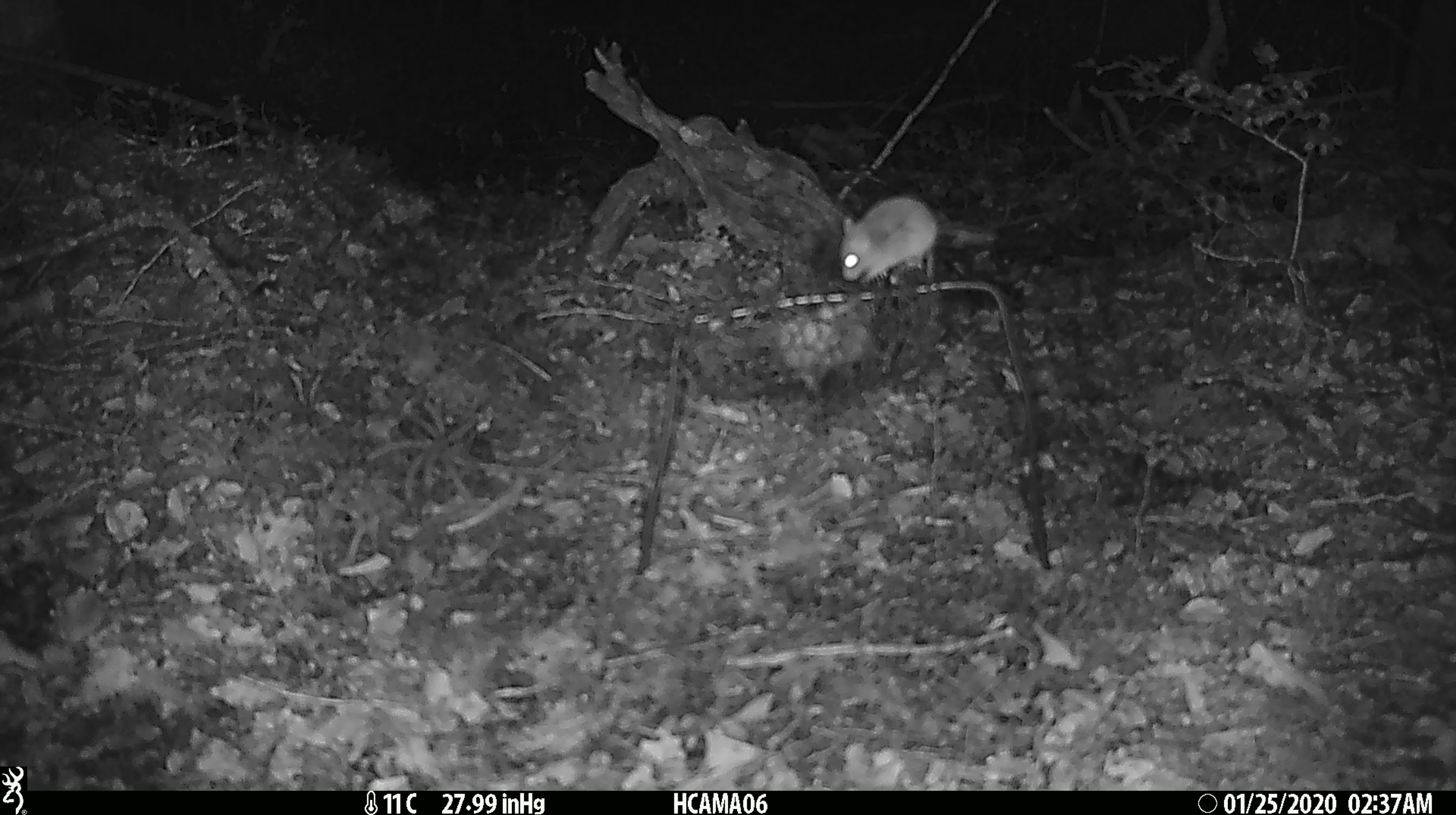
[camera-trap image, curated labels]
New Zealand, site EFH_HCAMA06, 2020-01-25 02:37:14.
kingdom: Animalia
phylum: Chordata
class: Mammalia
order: Rodentia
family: Muridae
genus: Mus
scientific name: Mus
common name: mouse